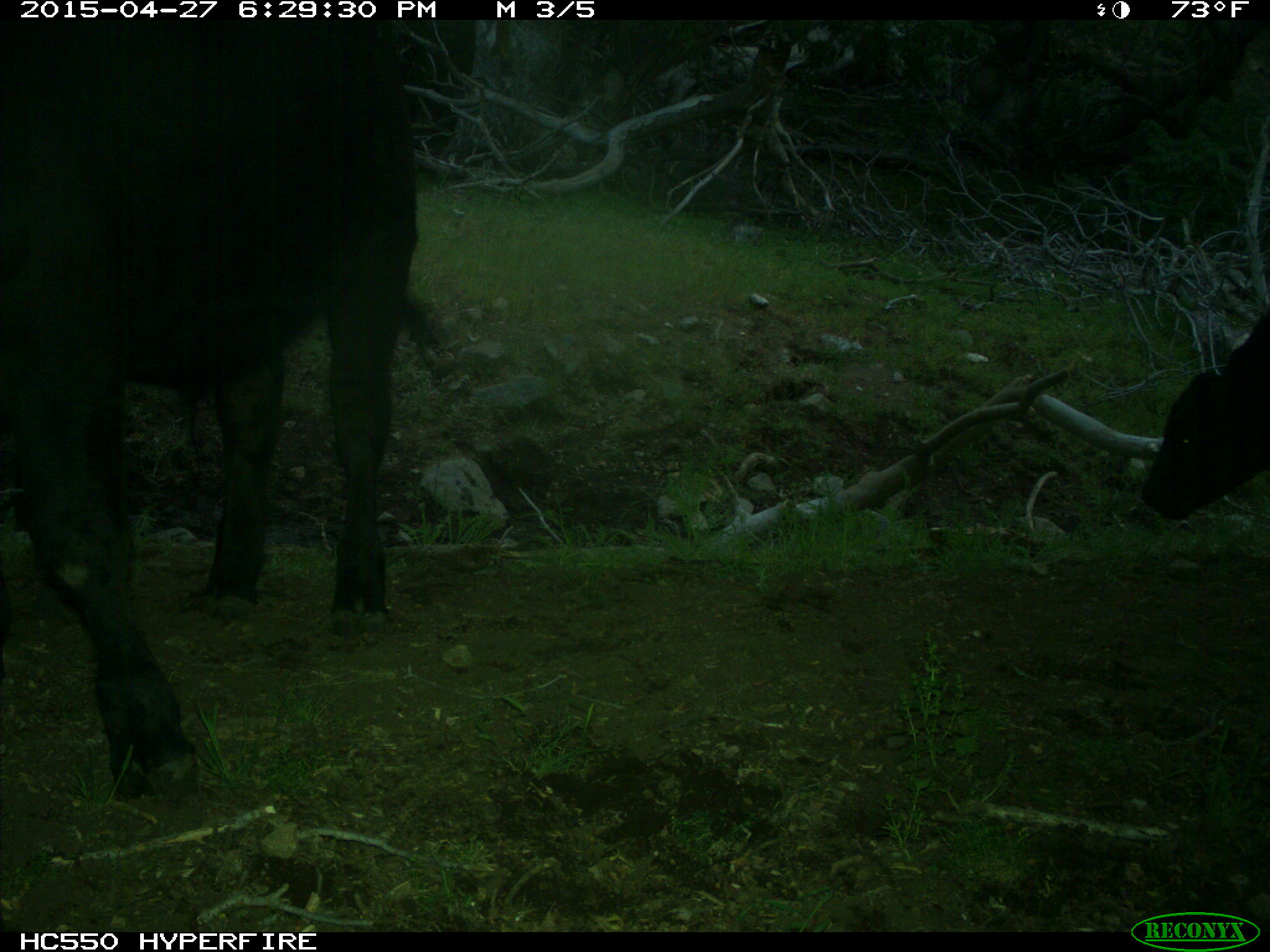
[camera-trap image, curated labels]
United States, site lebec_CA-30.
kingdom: Animalia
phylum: Chordata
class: Mammalia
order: Artiodactyla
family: Bovidae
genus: Bos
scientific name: Bos taurus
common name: domestic cow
Bos taurus (domestic cow).